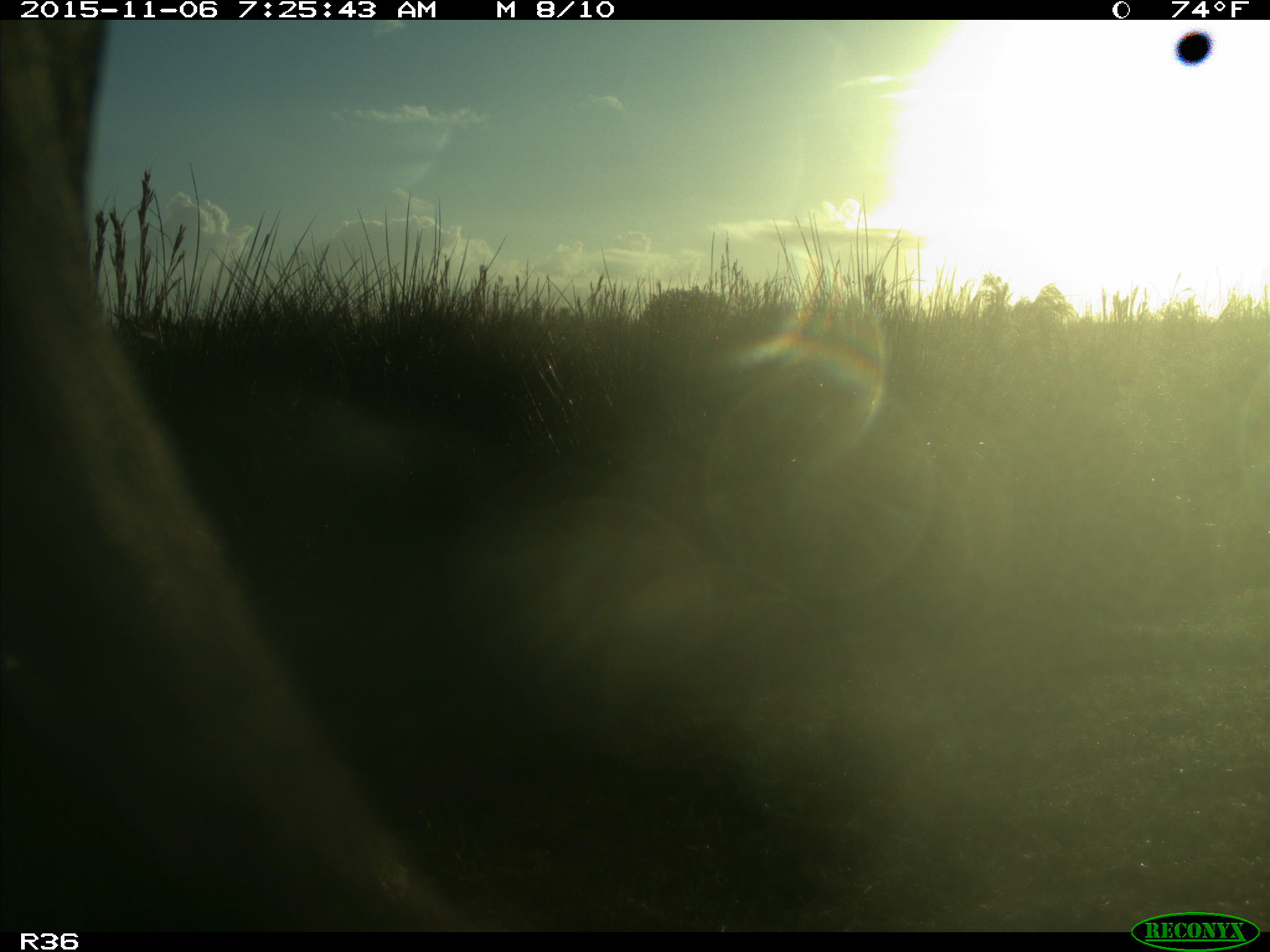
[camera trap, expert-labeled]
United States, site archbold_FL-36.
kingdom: Animalia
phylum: Chordata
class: Mammalia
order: Artiodactyla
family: Bovidae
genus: Bos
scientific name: Bos taurus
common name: domestic cow